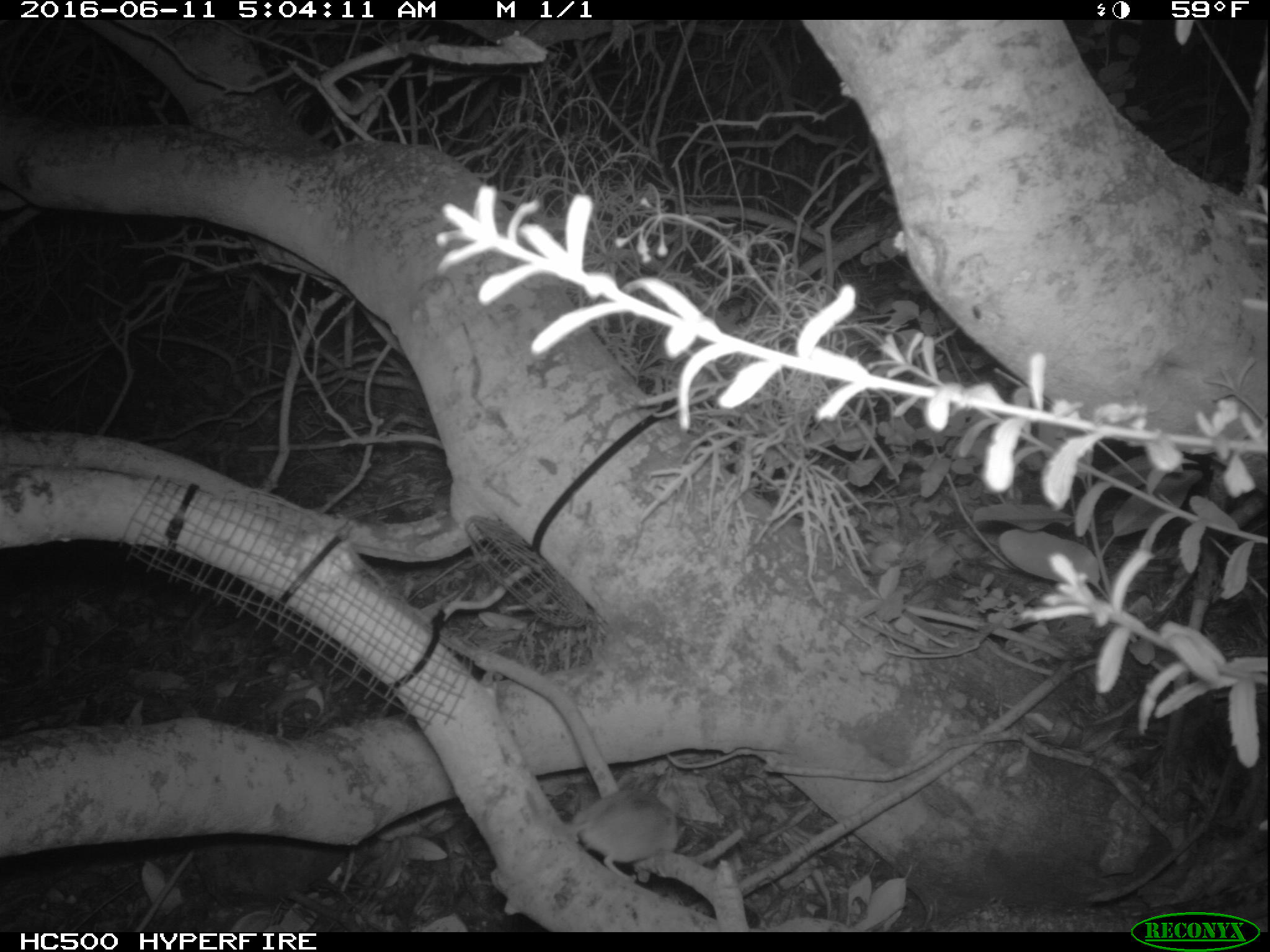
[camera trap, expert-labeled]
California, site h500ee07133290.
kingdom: Animalia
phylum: Chordata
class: Mammalia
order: Rodentia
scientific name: Rodentia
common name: rodent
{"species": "rodent (Rodentia)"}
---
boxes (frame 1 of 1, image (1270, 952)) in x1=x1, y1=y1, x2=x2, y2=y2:
rodent: x1=557, y1=787, x2=680, y2=881